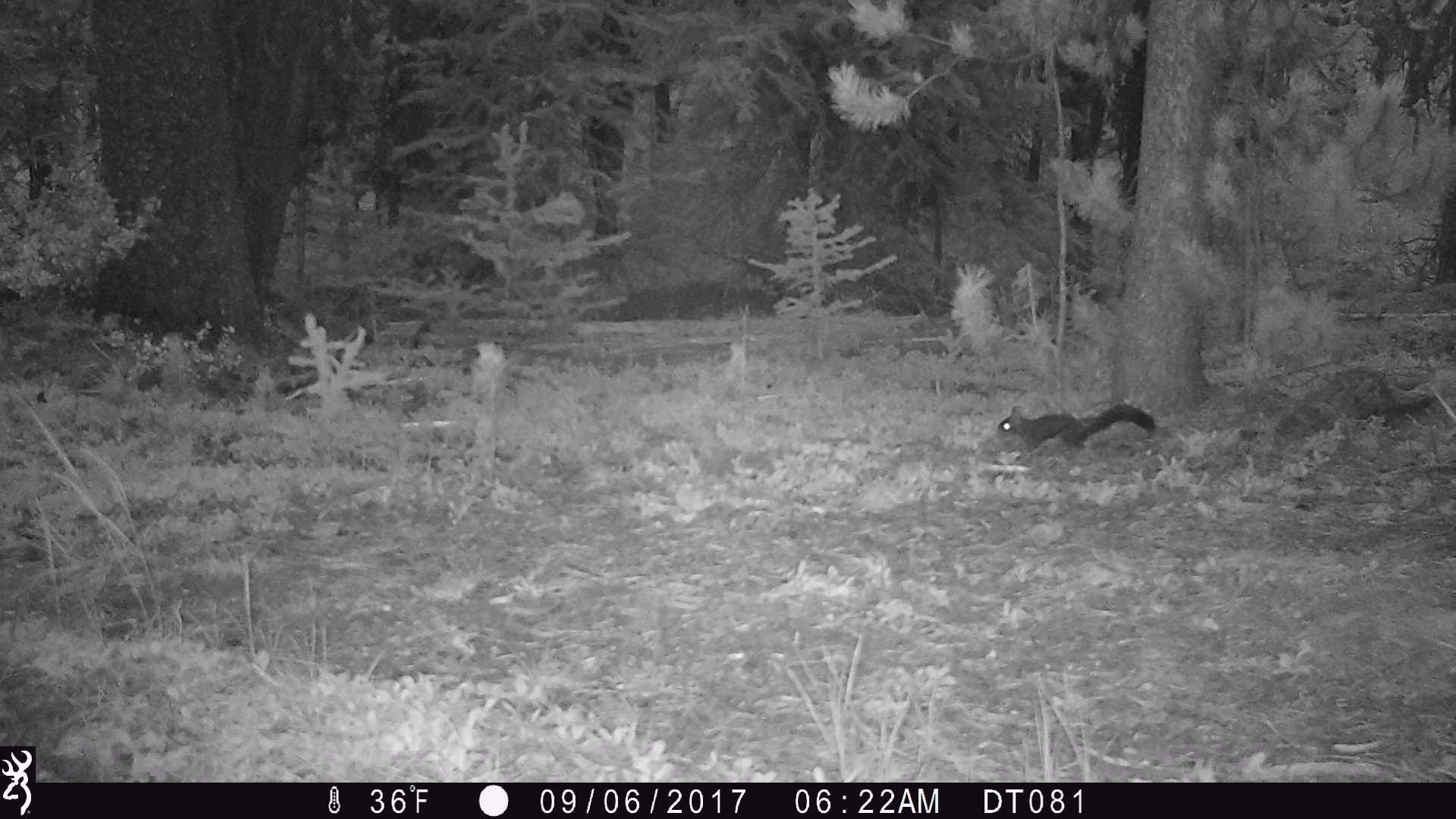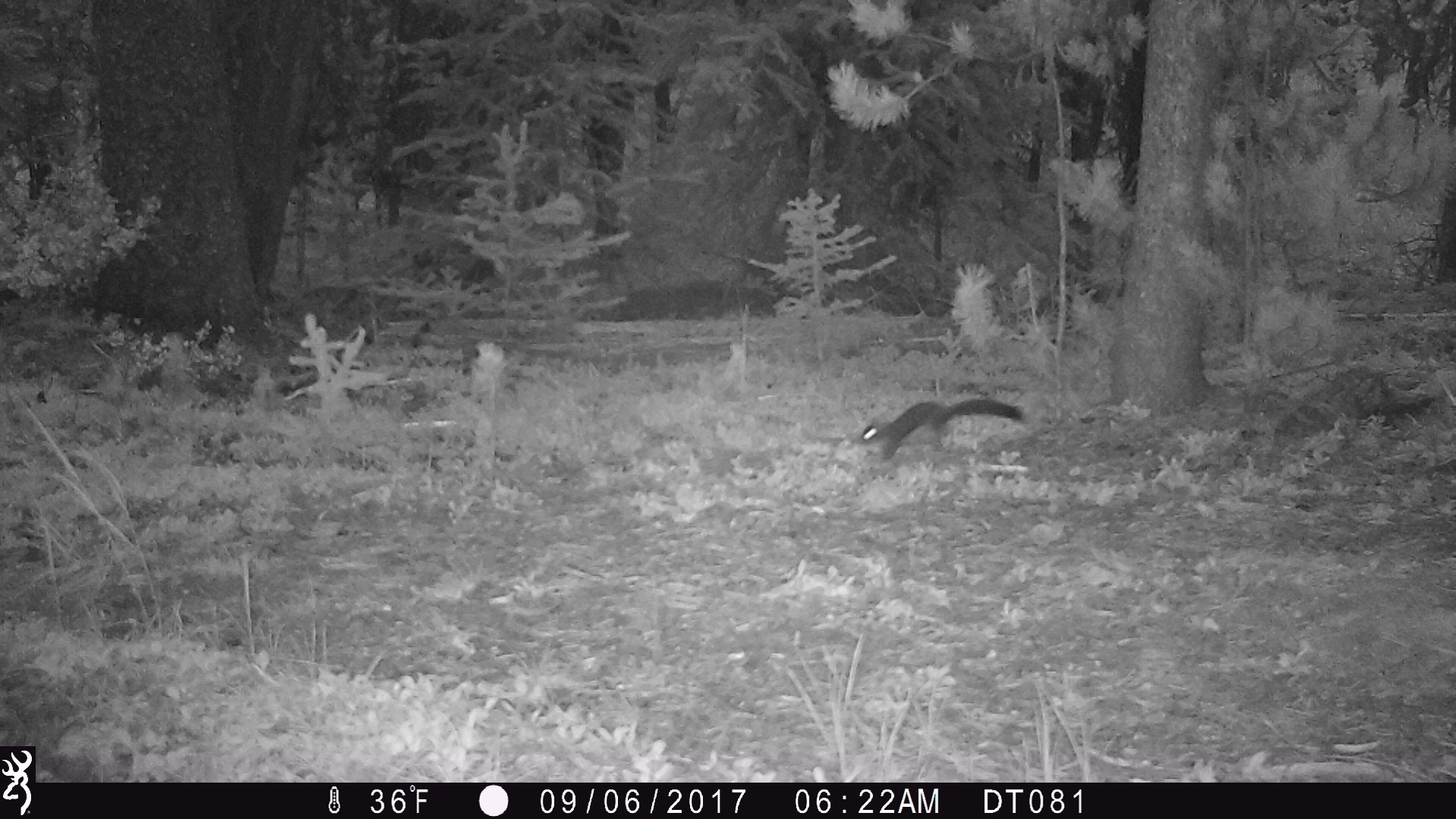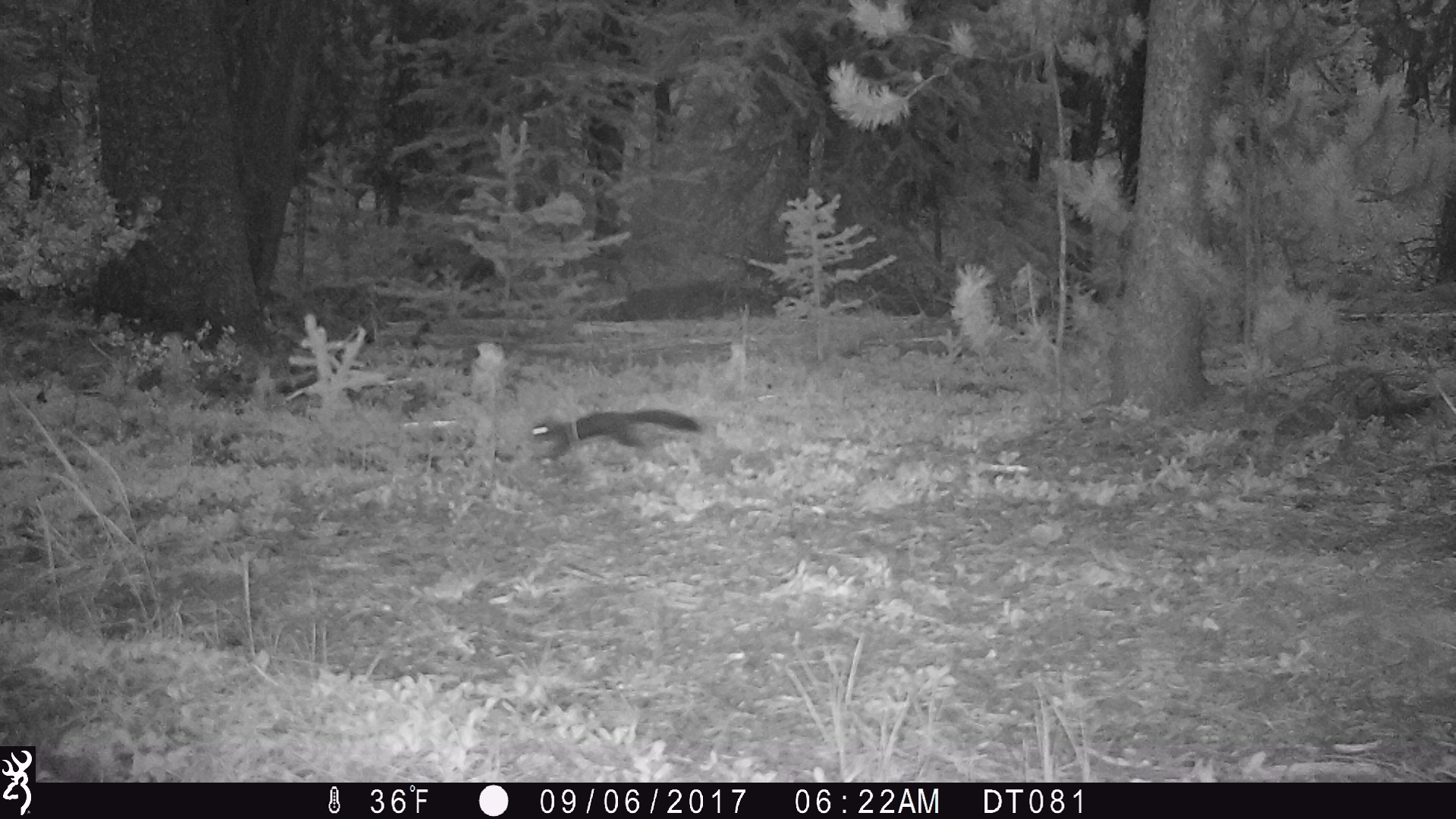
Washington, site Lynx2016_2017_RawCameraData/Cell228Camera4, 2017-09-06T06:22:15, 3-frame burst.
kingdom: Animalia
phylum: Chordata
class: Mammalia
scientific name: Mammalia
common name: small mammal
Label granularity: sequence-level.